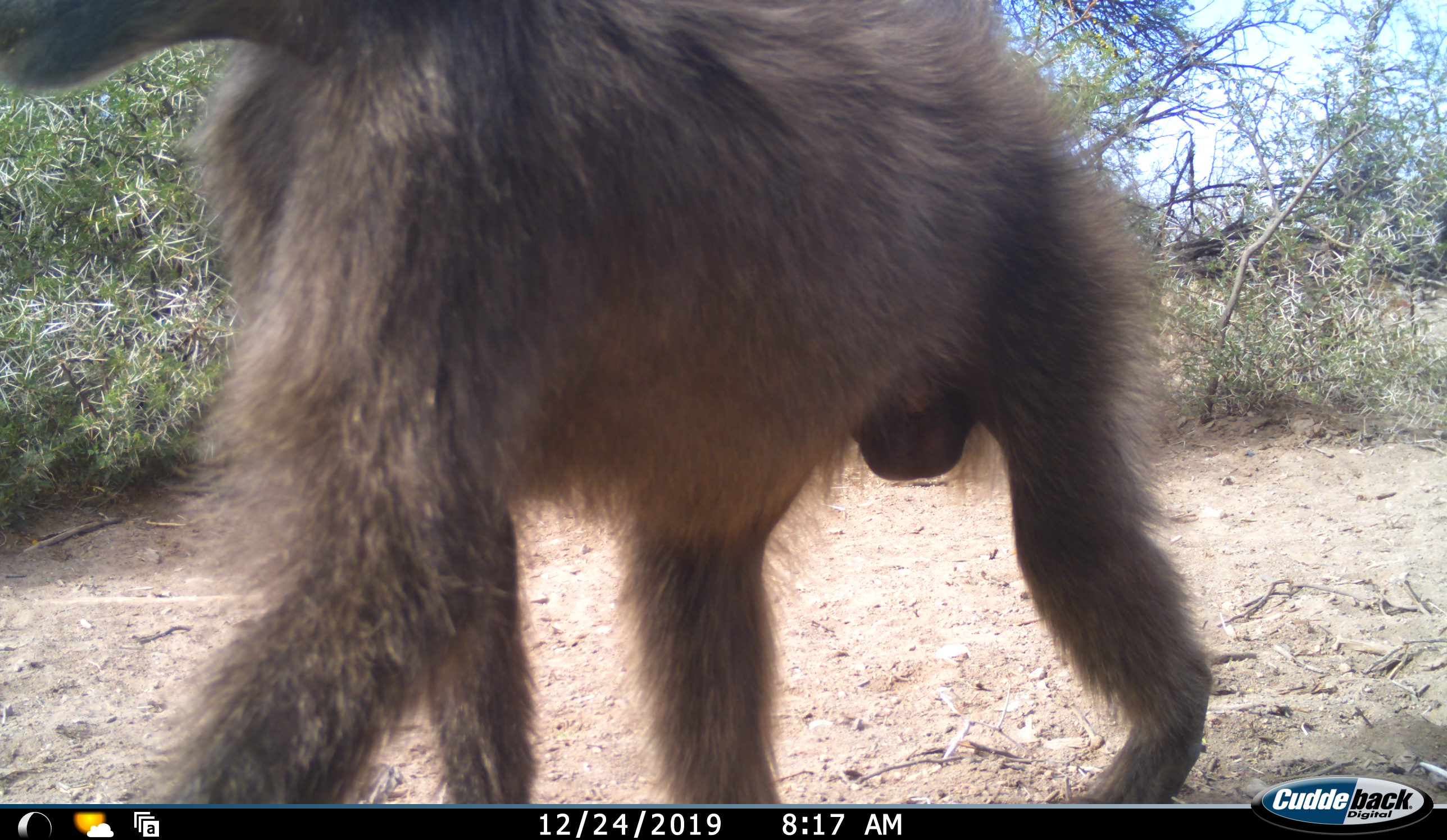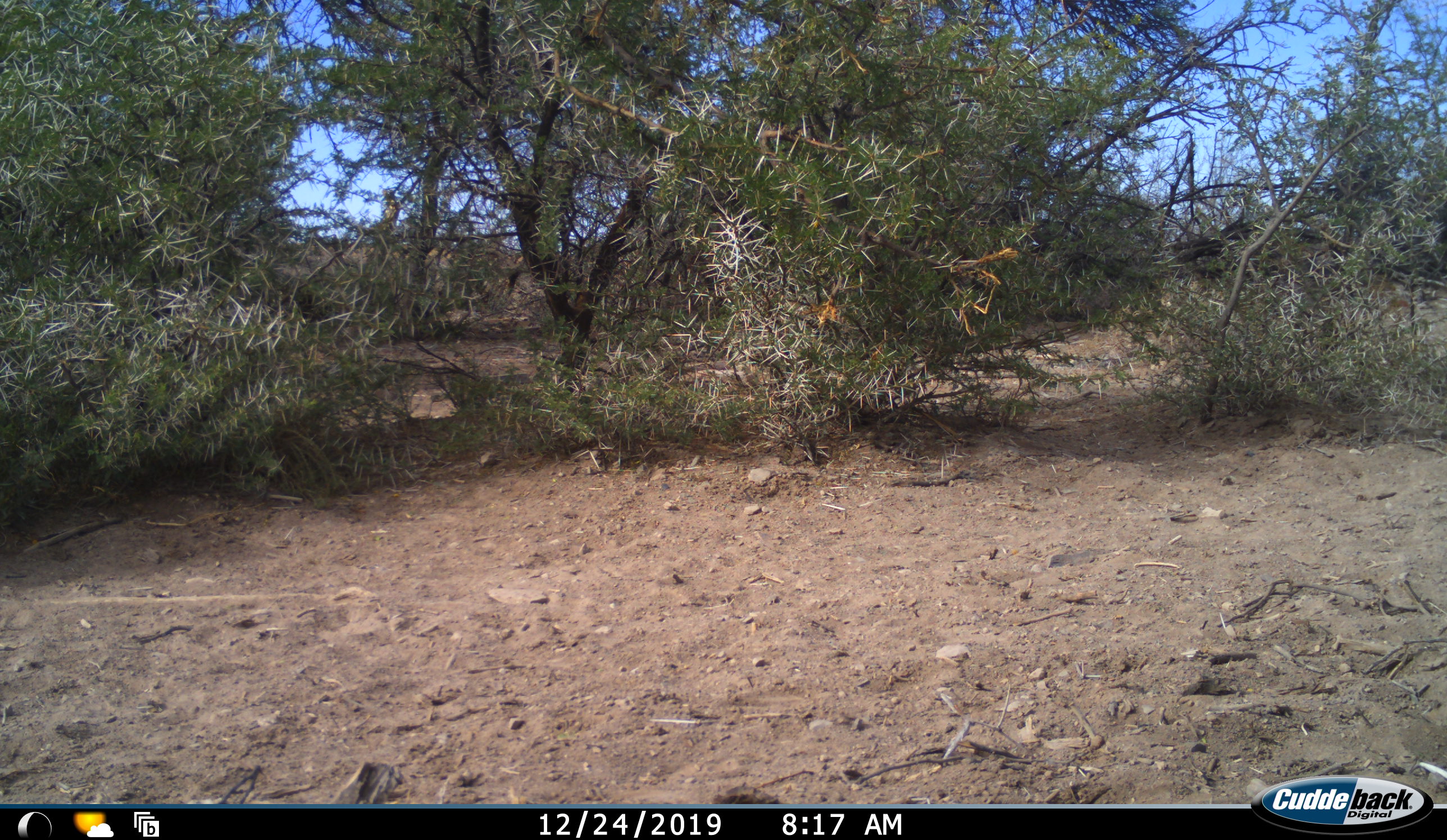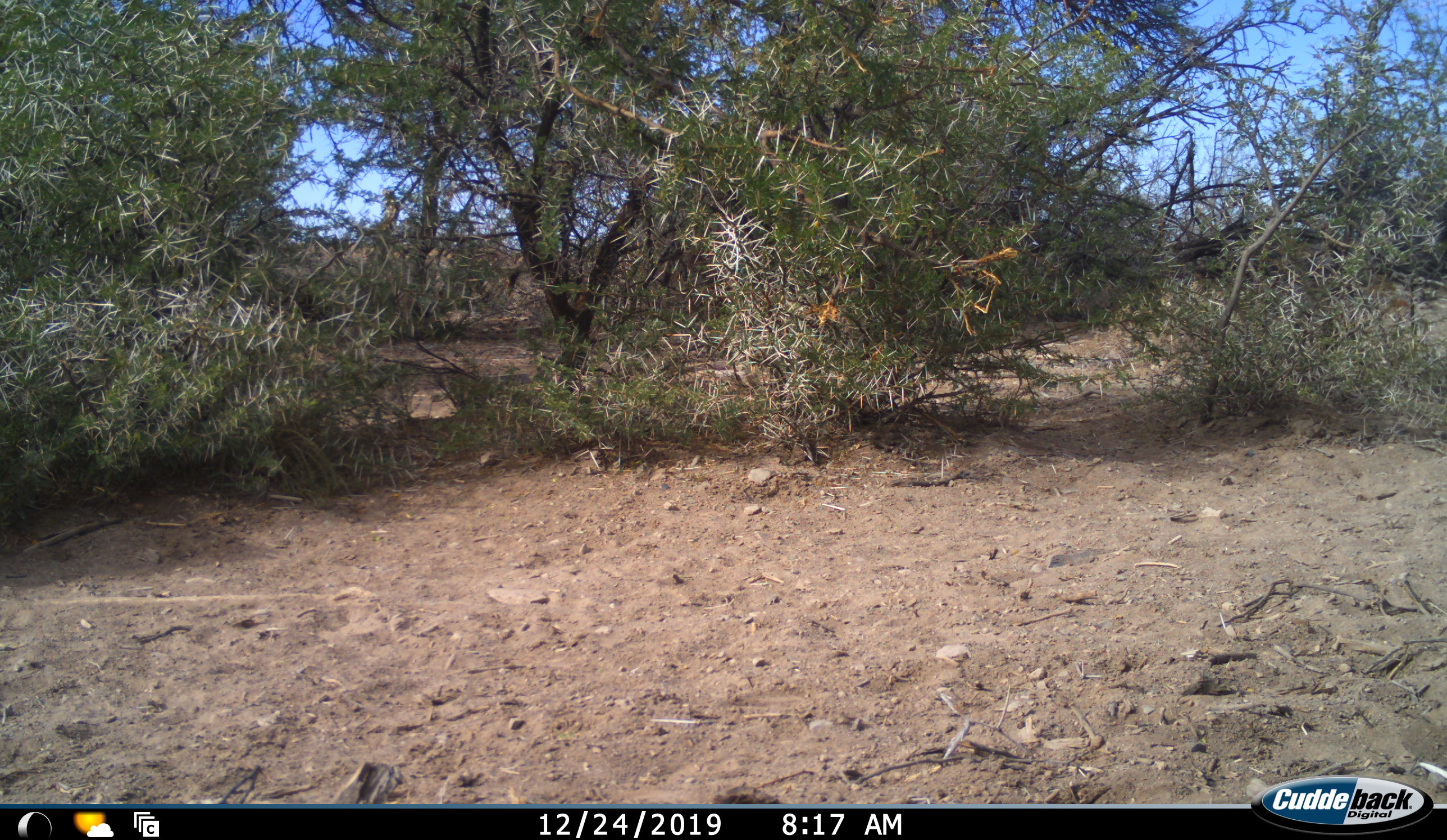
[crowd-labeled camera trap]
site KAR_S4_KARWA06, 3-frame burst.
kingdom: Animalia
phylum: Chordata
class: Mammalia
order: Primates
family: Cercopithecidae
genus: Papio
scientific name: Papio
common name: baboon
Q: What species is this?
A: Baboon (Papio).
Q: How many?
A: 1.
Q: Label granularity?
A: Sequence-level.